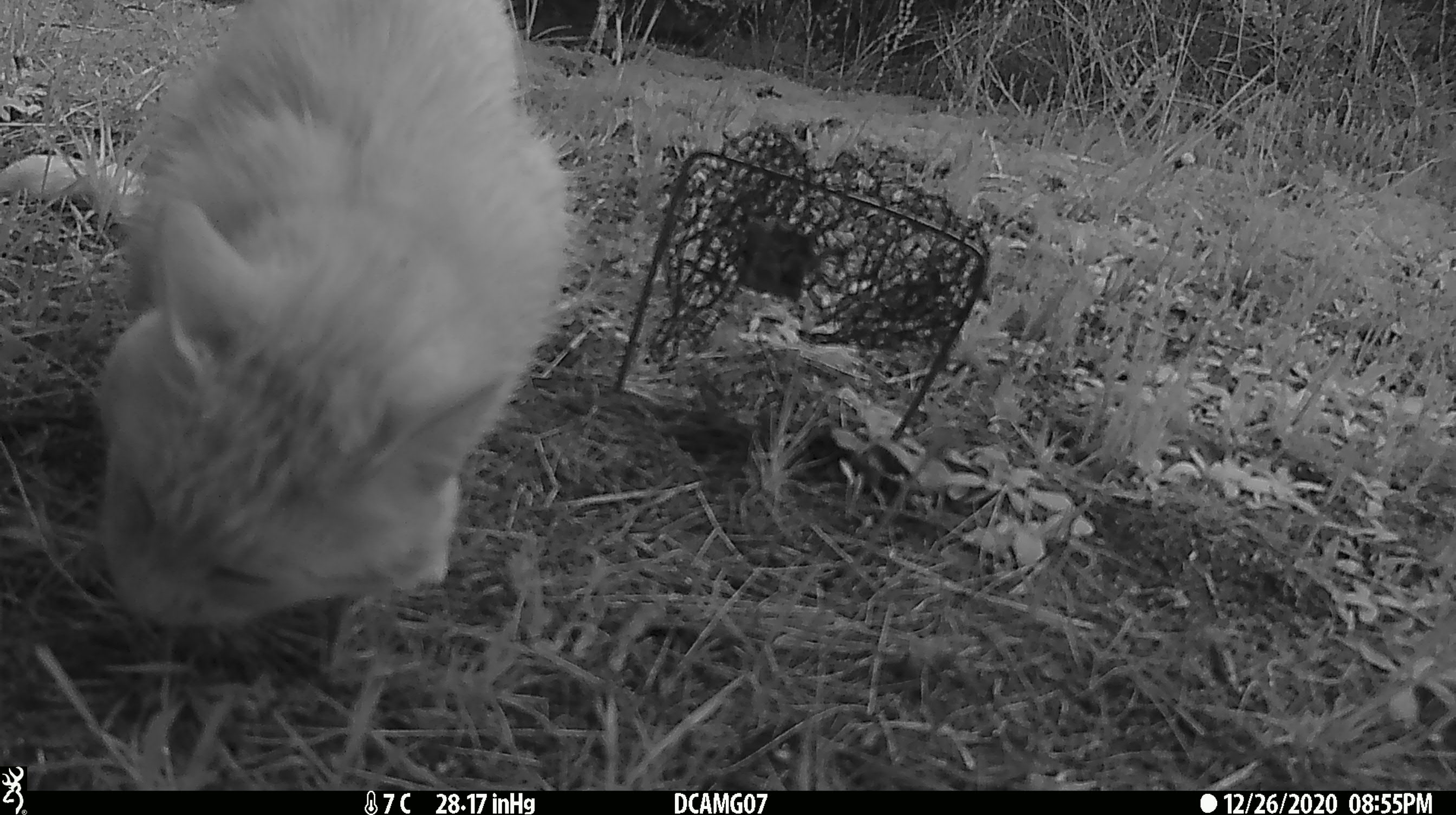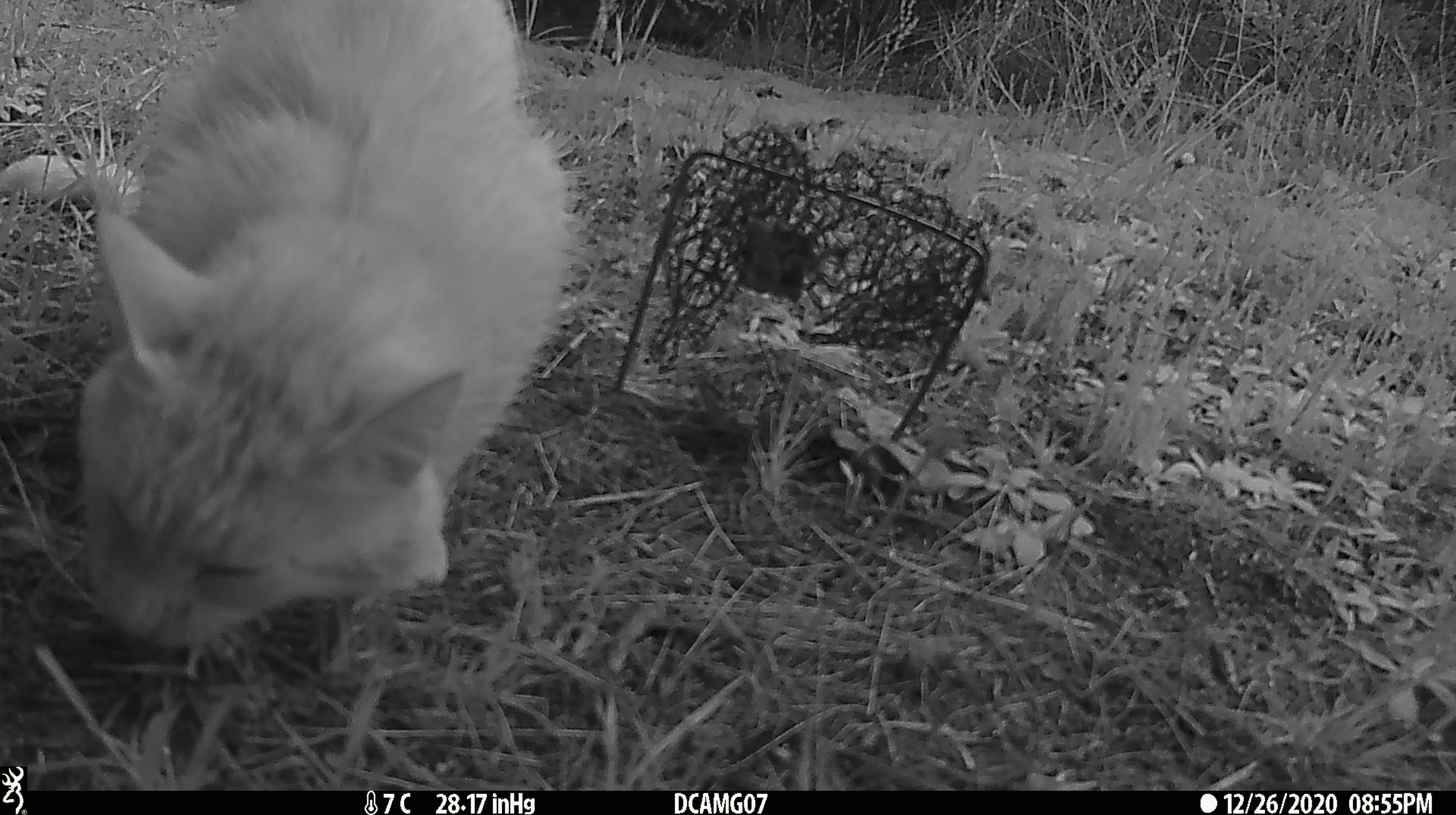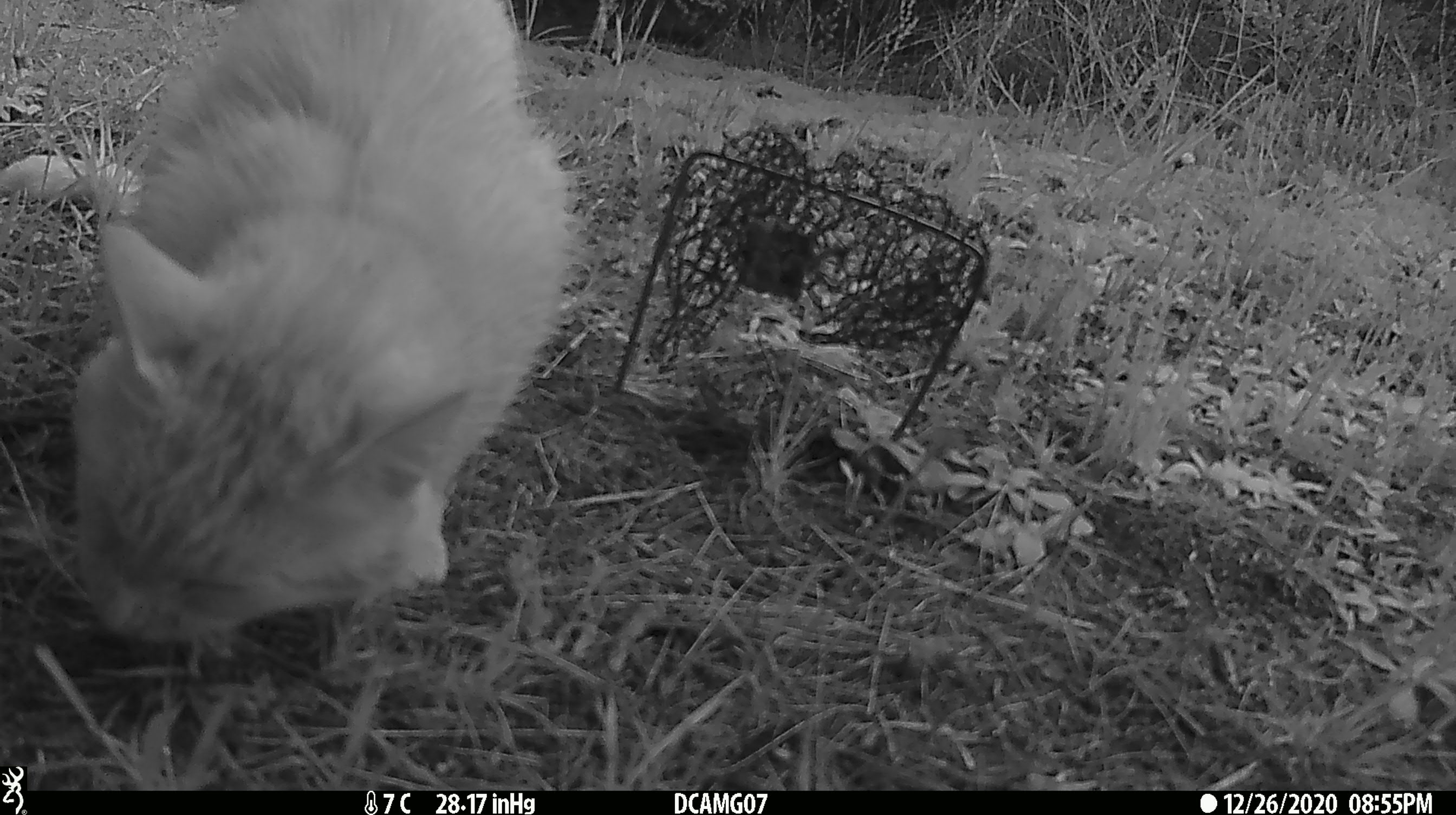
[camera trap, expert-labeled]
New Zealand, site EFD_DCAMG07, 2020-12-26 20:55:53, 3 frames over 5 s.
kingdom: Animalia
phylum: Chordata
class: Mammalia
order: Carnivora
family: Felidae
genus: Felis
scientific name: Felis catus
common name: domestic cat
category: cat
Cat (domestic cat) (Felis catus).